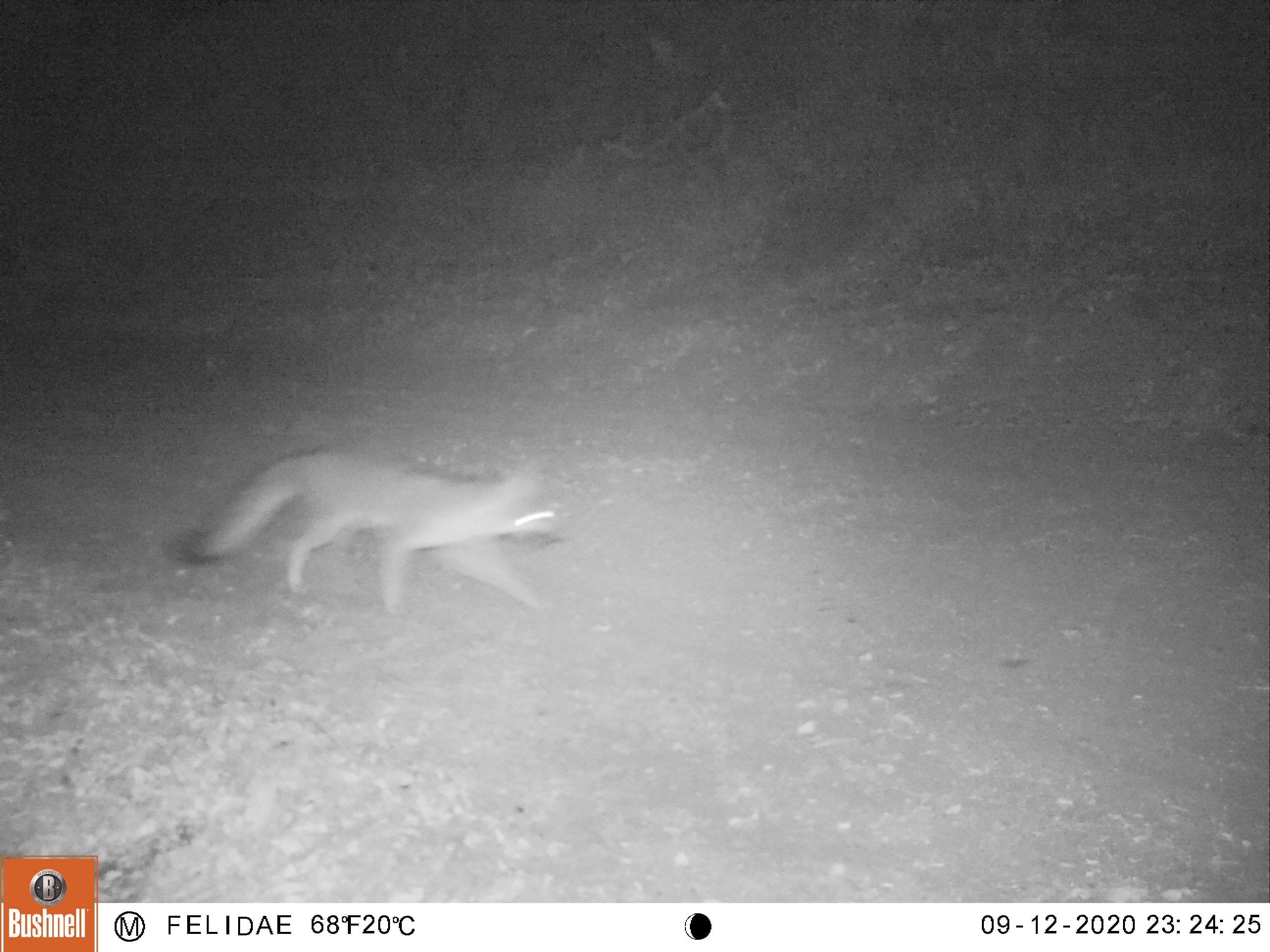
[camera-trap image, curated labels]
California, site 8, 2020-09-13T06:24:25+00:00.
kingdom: Animalia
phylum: Chordata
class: Mammalia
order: Carnivora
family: Canidae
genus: Urocyon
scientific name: Urocyon cinereoargenteus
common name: gray fox